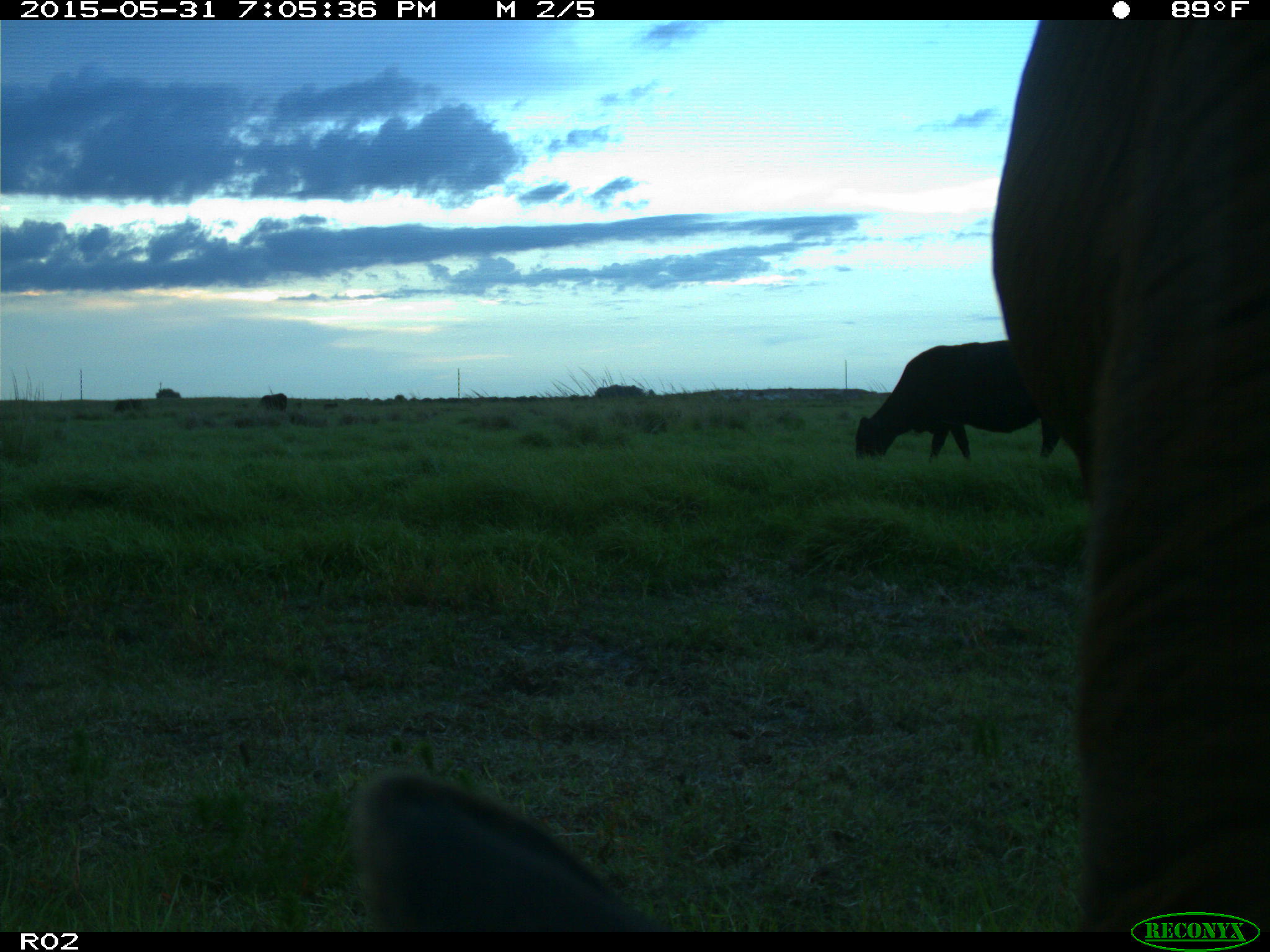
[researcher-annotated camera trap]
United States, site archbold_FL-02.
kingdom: Animalia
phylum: Chordata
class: Mammalia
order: Artiodactyla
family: Bovidae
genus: Bos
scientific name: Bos taurus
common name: domestic cow